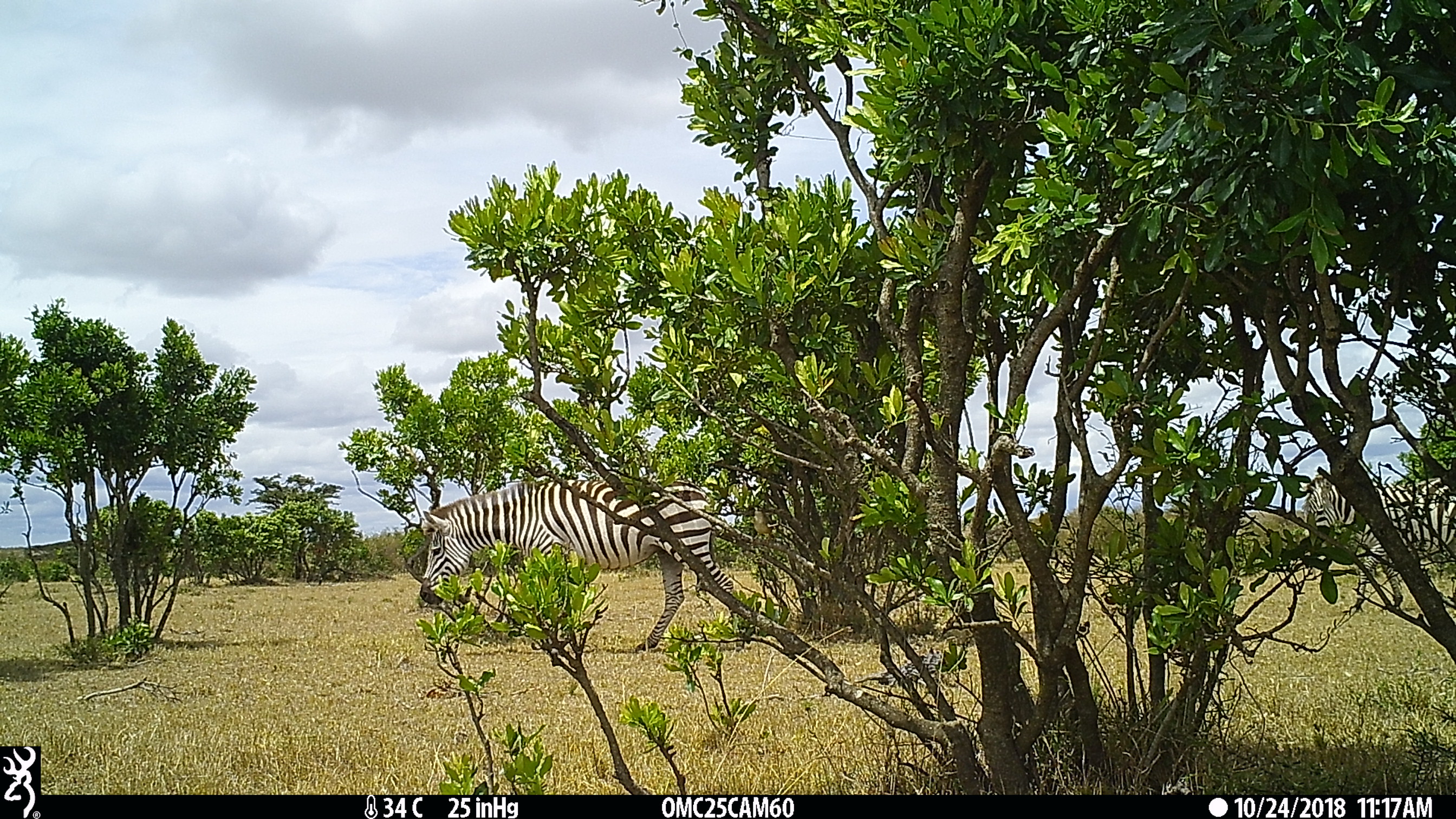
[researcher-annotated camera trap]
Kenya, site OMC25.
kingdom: Animalia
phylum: Chordata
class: Mammalia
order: Perissodactyla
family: Equidae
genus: Equus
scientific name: Equus quagga burchellii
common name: burchell's zebra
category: zebra